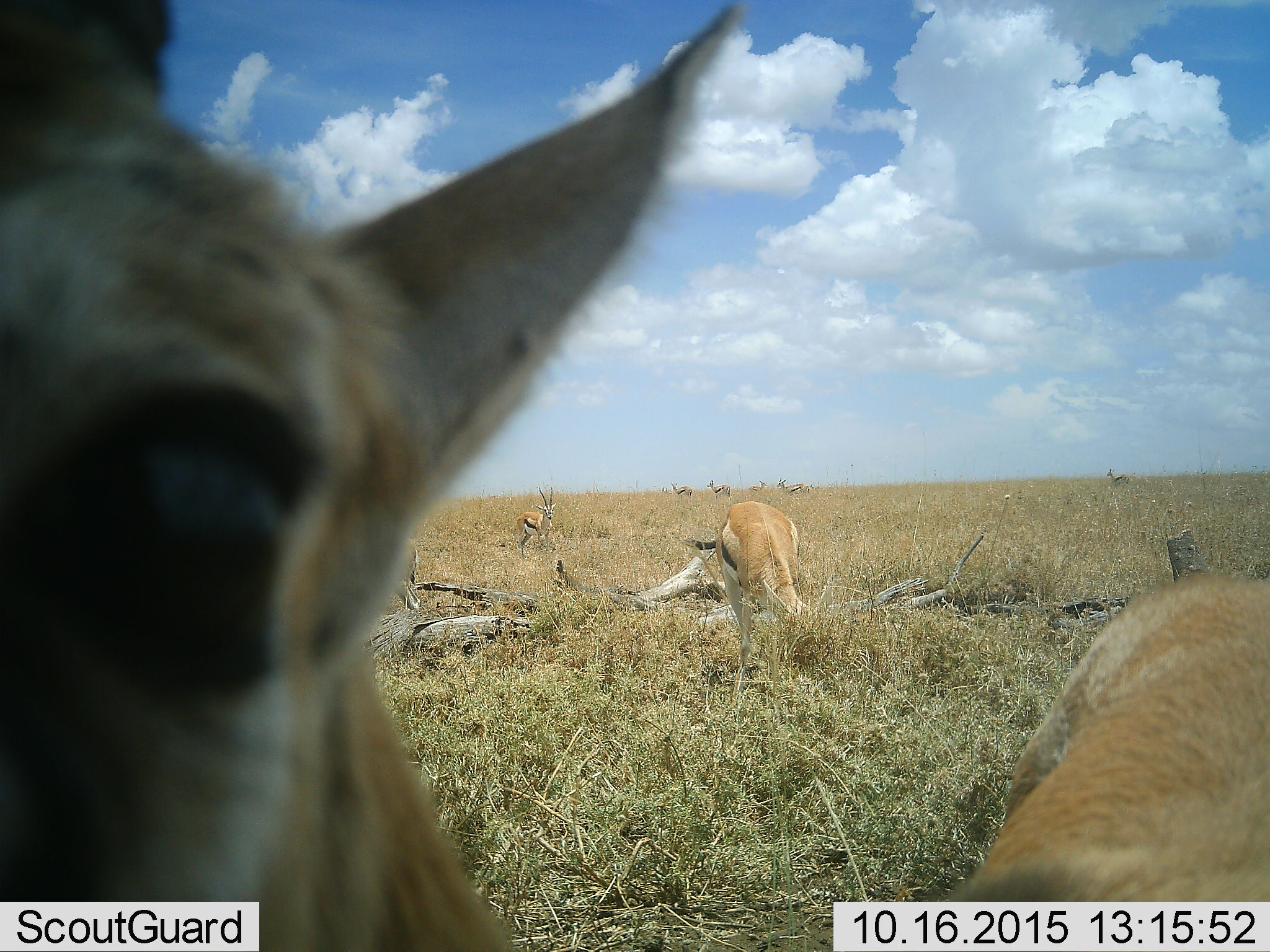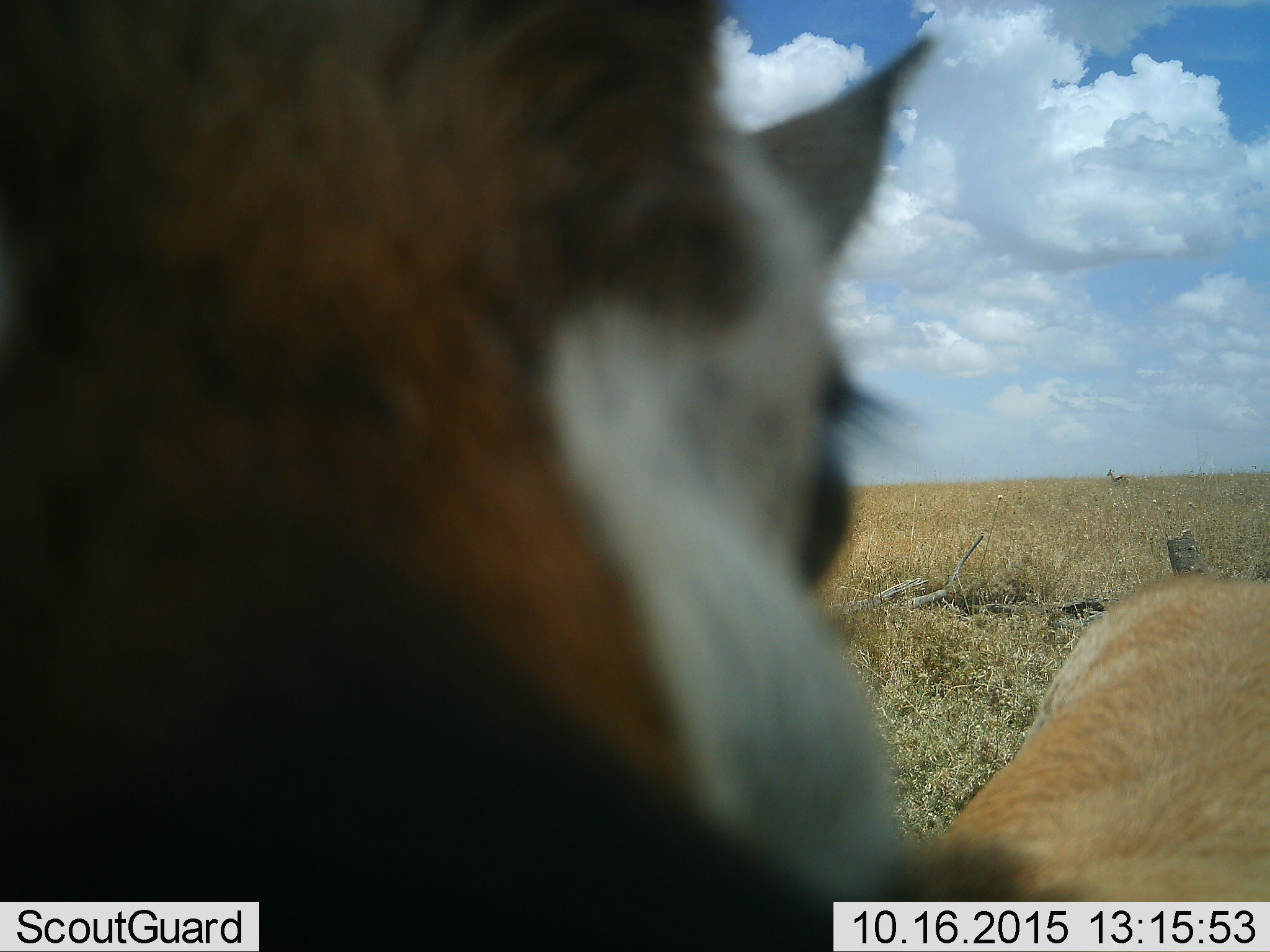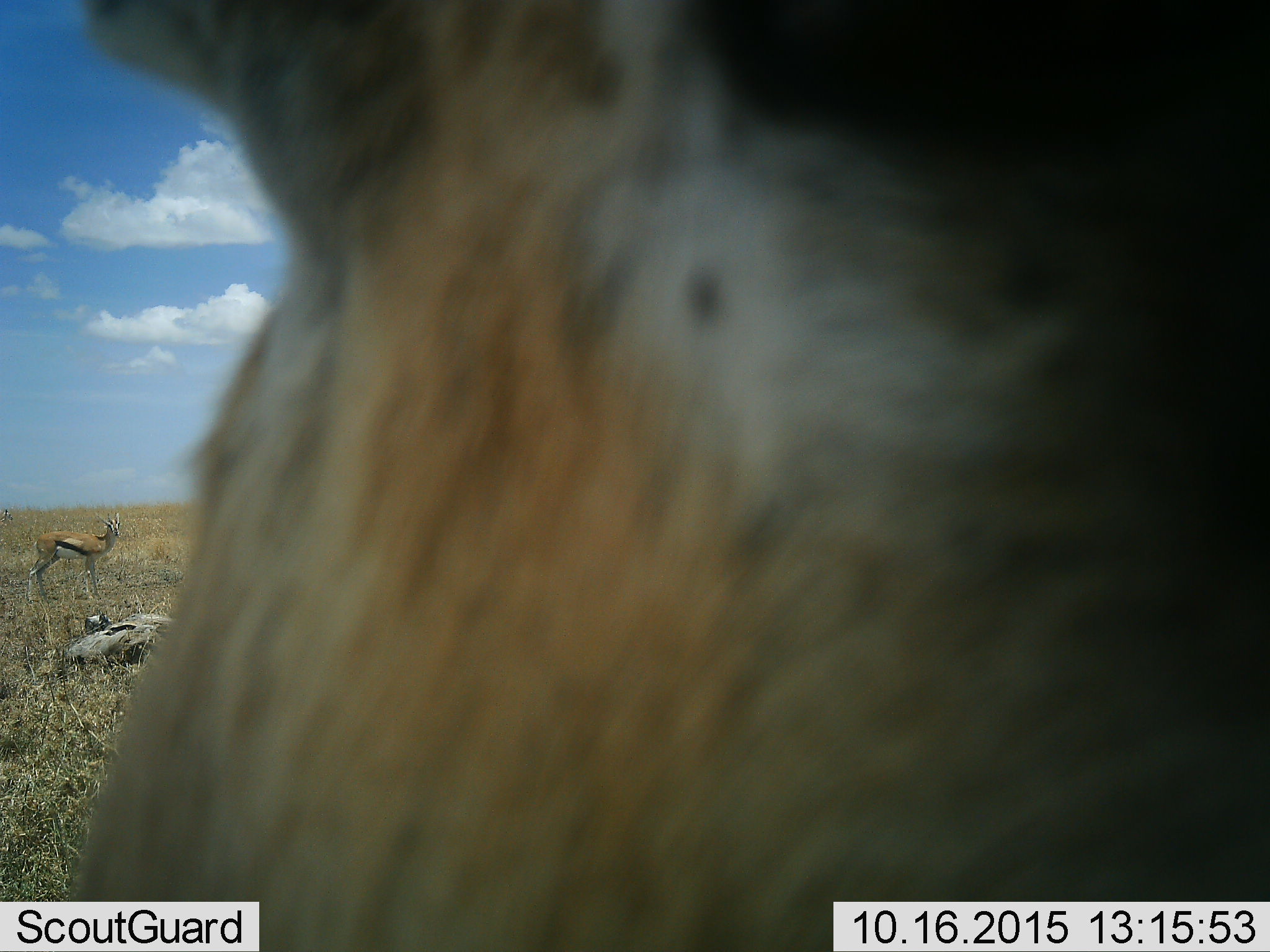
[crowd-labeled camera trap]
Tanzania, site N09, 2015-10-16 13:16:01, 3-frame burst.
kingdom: Animalia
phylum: Chordata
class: Mammalia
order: Artiodactyla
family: Bovidae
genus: Eudorcas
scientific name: Eudorcas thomsonii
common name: thomson's gazelle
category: gazellethomsons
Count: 9.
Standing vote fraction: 88%.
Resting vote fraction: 0%.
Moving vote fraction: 25%.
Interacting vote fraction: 25%.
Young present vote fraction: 0%.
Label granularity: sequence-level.